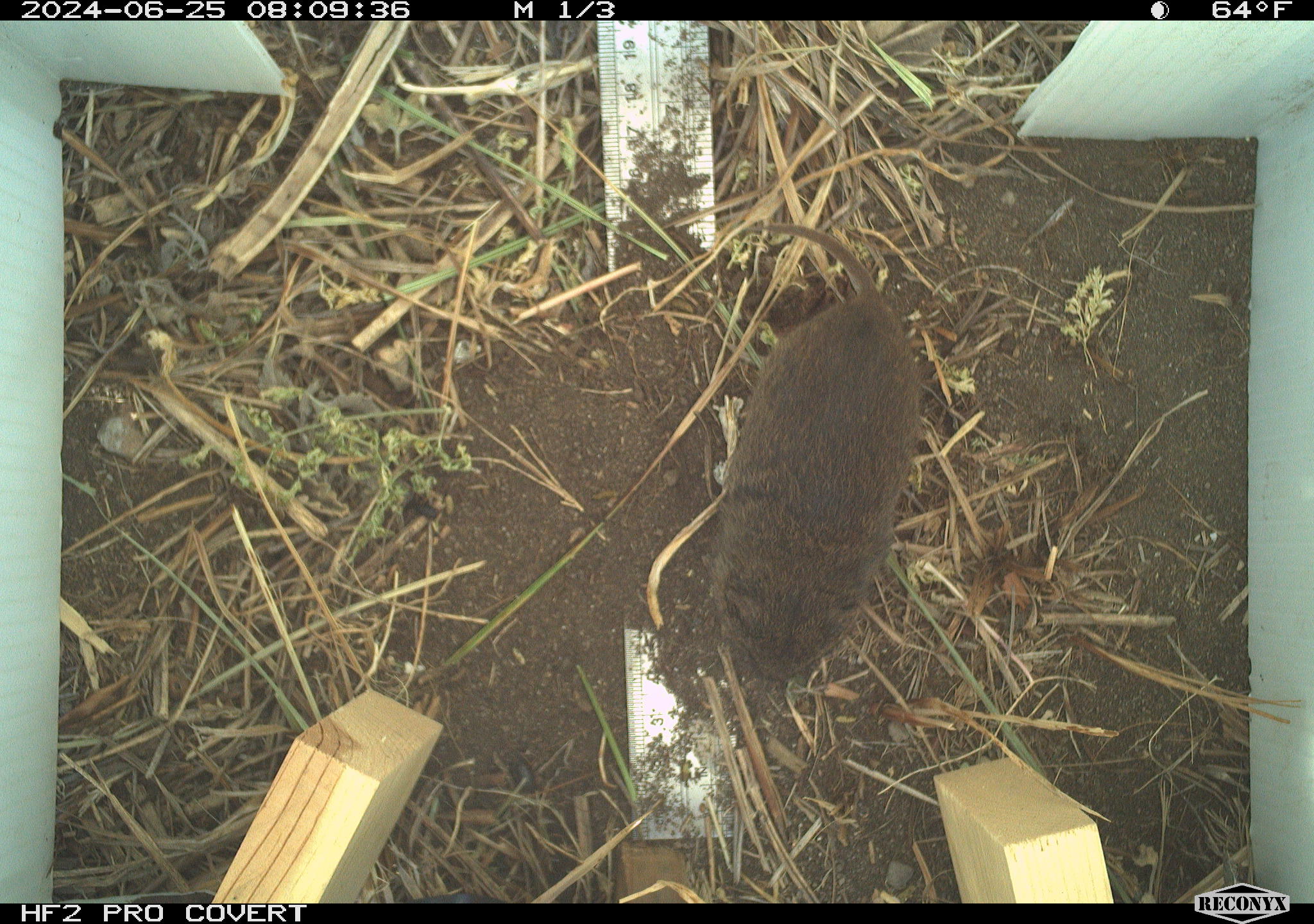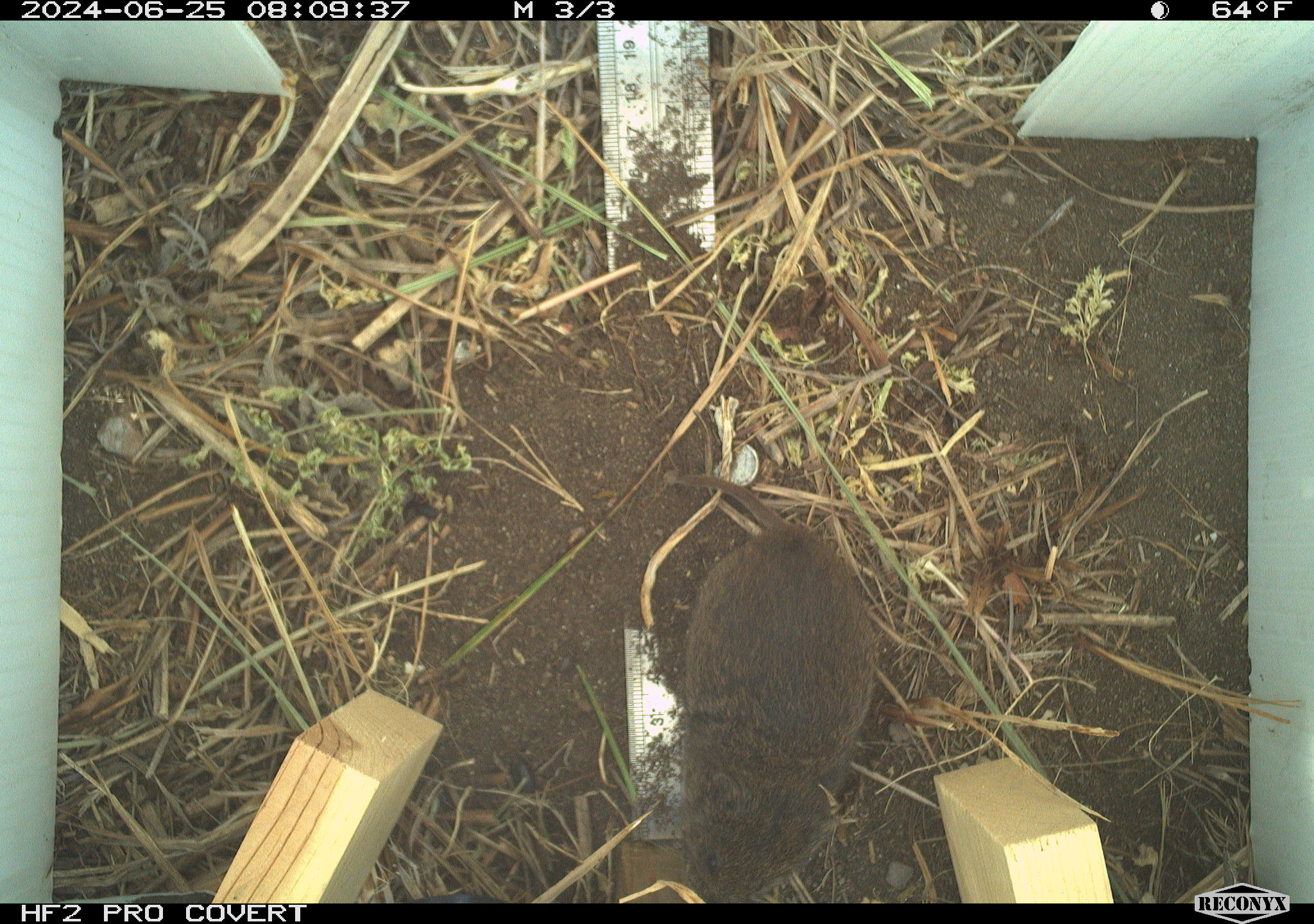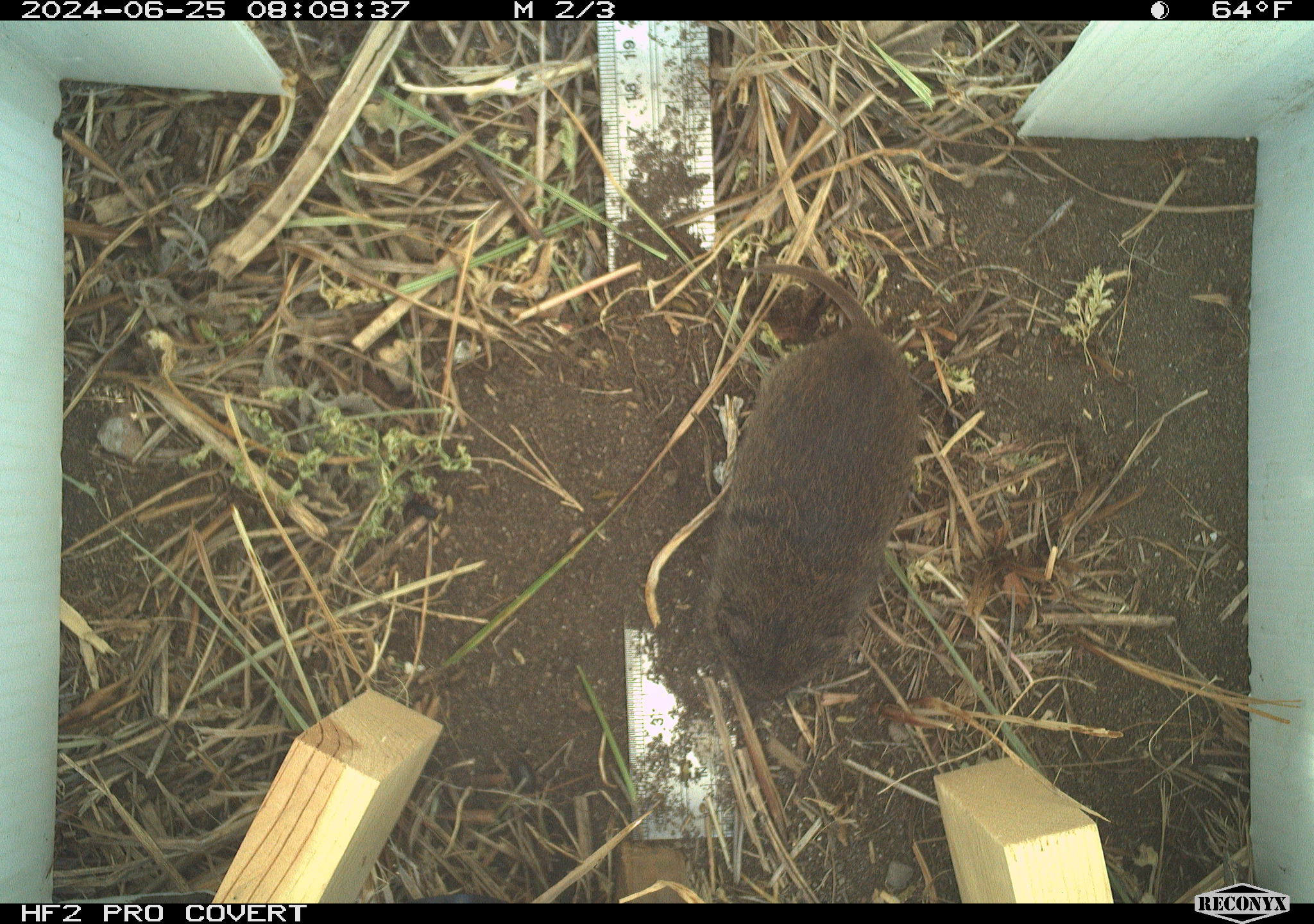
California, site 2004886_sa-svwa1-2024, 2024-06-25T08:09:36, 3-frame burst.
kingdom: Animalia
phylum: Chordata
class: Mammalia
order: Rodentia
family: Cricetidae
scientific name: Arvicolinae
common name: voles, lemmings, and muskrats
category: arvicolinae subfamily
Arvicolinae subfamily (voles, lemmings, and muskrats) (Arvicolinae).